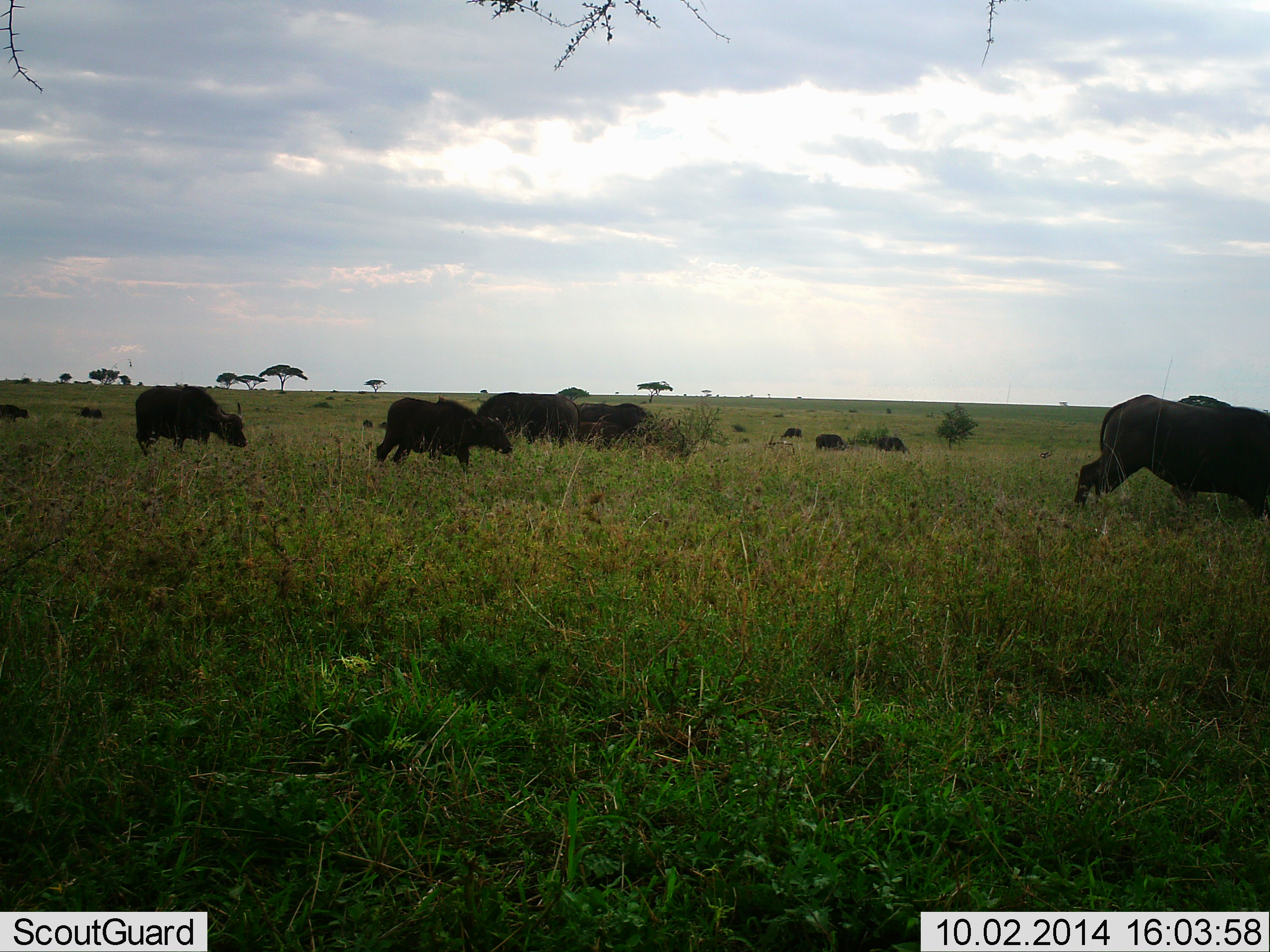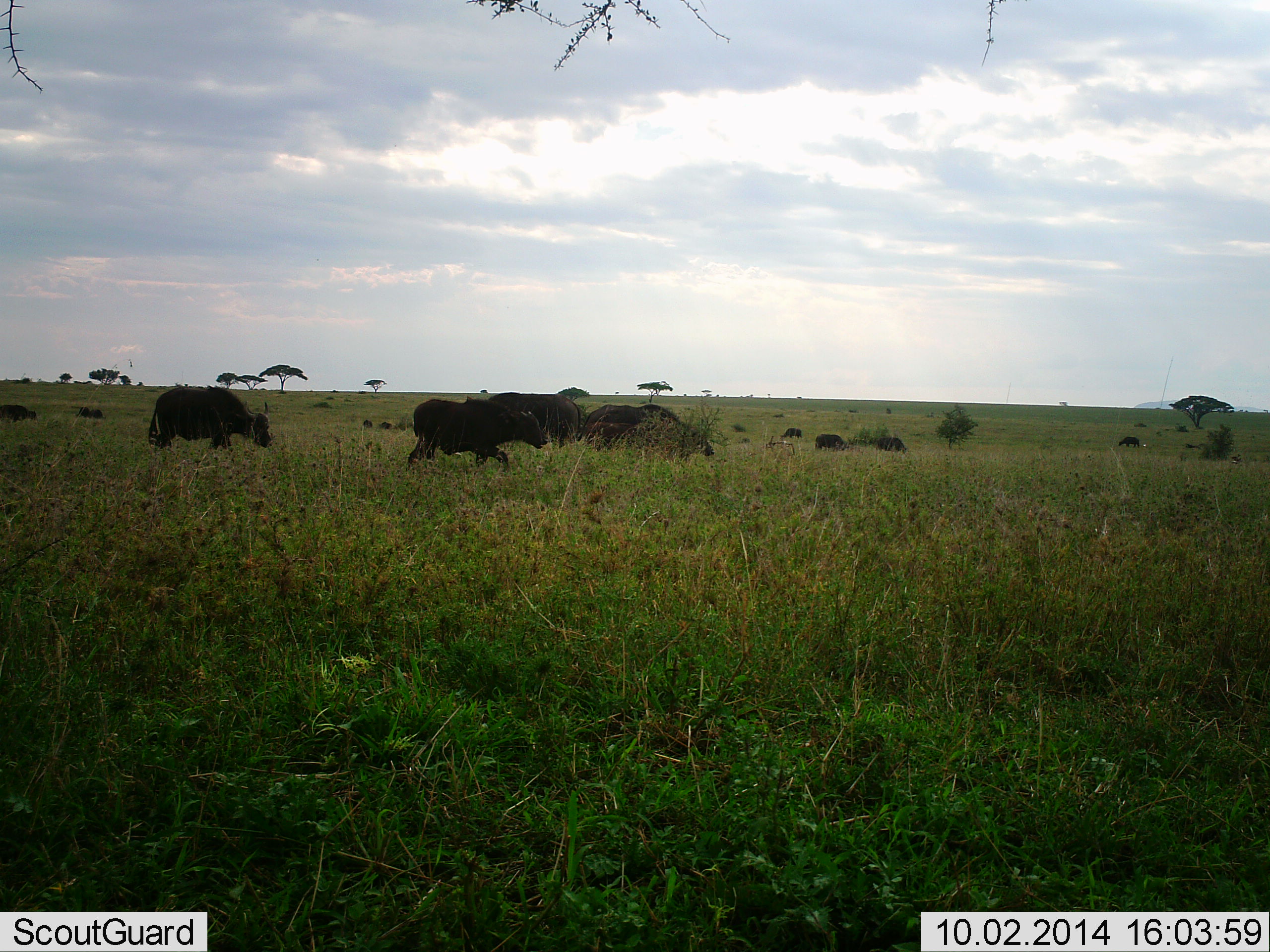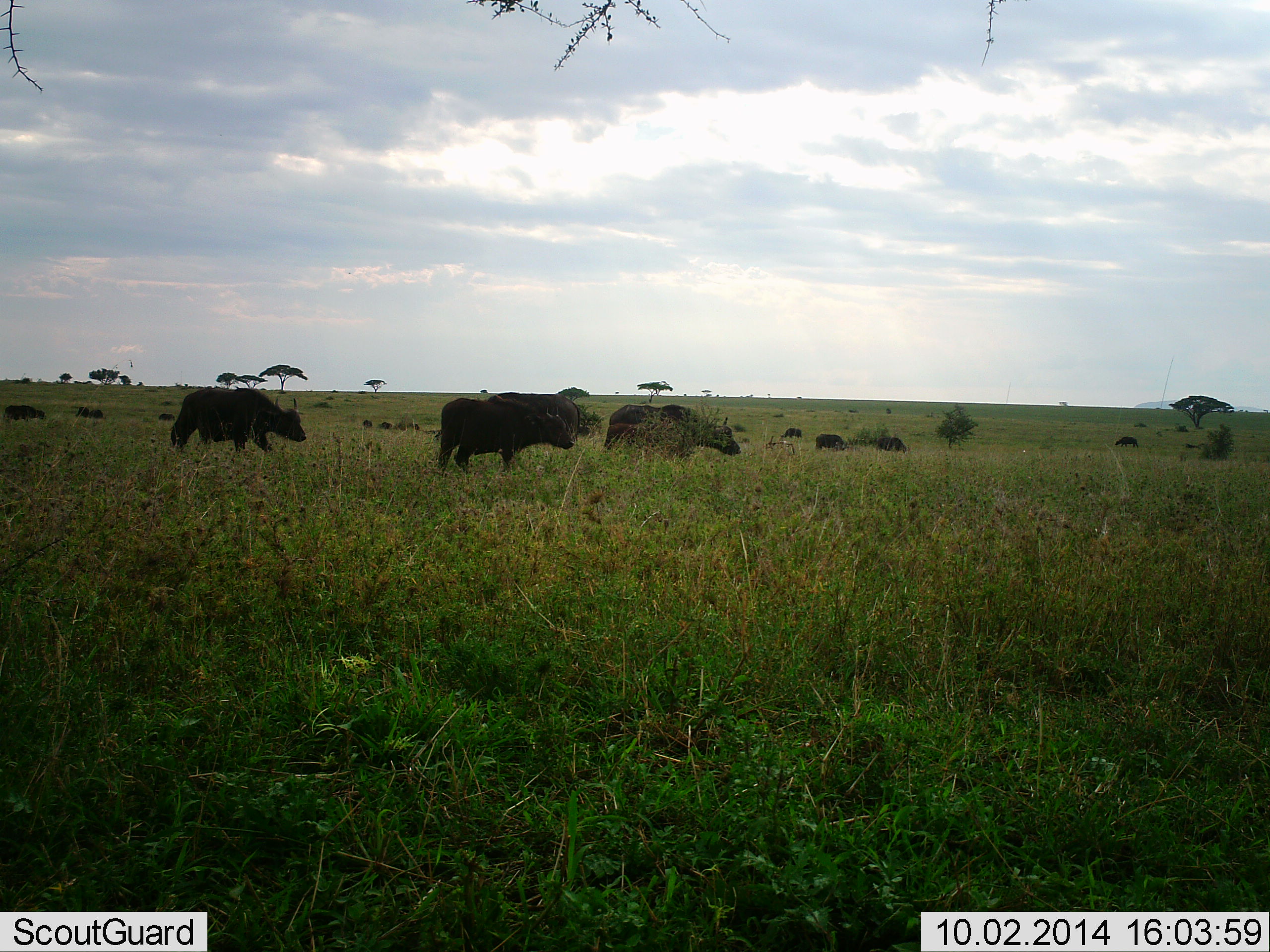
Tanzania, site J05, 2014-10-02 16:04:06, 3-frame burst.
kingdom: Animalia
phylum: Chordata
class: Mammalia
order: Artiodactyla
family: Bovidae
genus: Syncerus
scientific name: Syncerus caffer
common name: cape buffalo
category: buffalo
Buffalo (cape buffalo) (Syncerus caffer), count 11-50. Behavior (volunteer vote fractions): standing 20%, resting 0%, moving 90%, interacting 0%. Young present (vote fraction): 20%. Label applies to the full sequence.